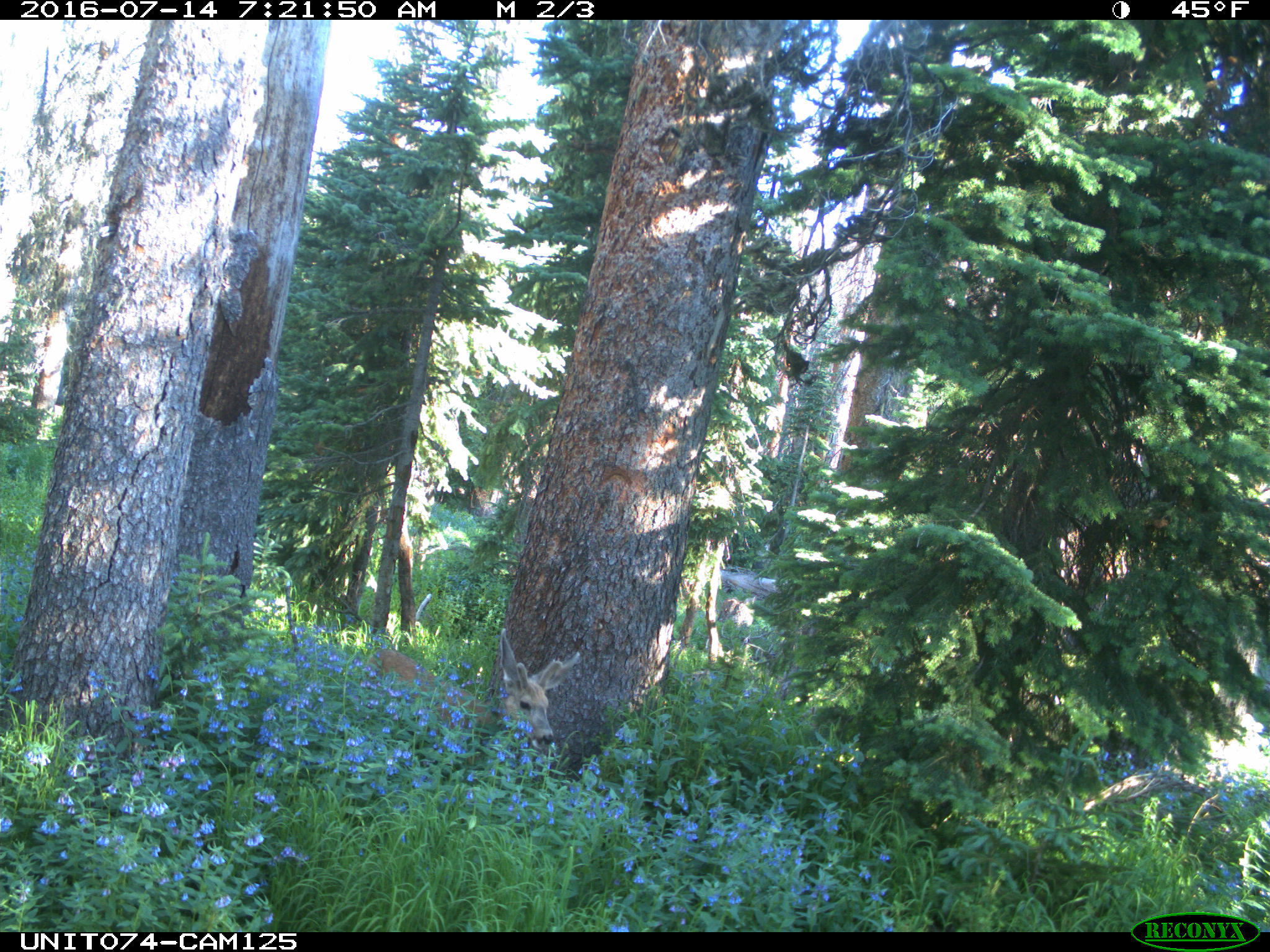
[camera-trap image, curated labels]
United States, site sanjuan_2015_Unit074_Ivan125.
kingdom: Animalia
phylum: Chordata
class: Mammalia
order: Artiodactyla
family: Cervidae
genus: Odocoileus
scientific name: Odocoileus hemionus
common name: mule deer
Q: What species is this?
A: Odocoileus hemionus (mule deer).